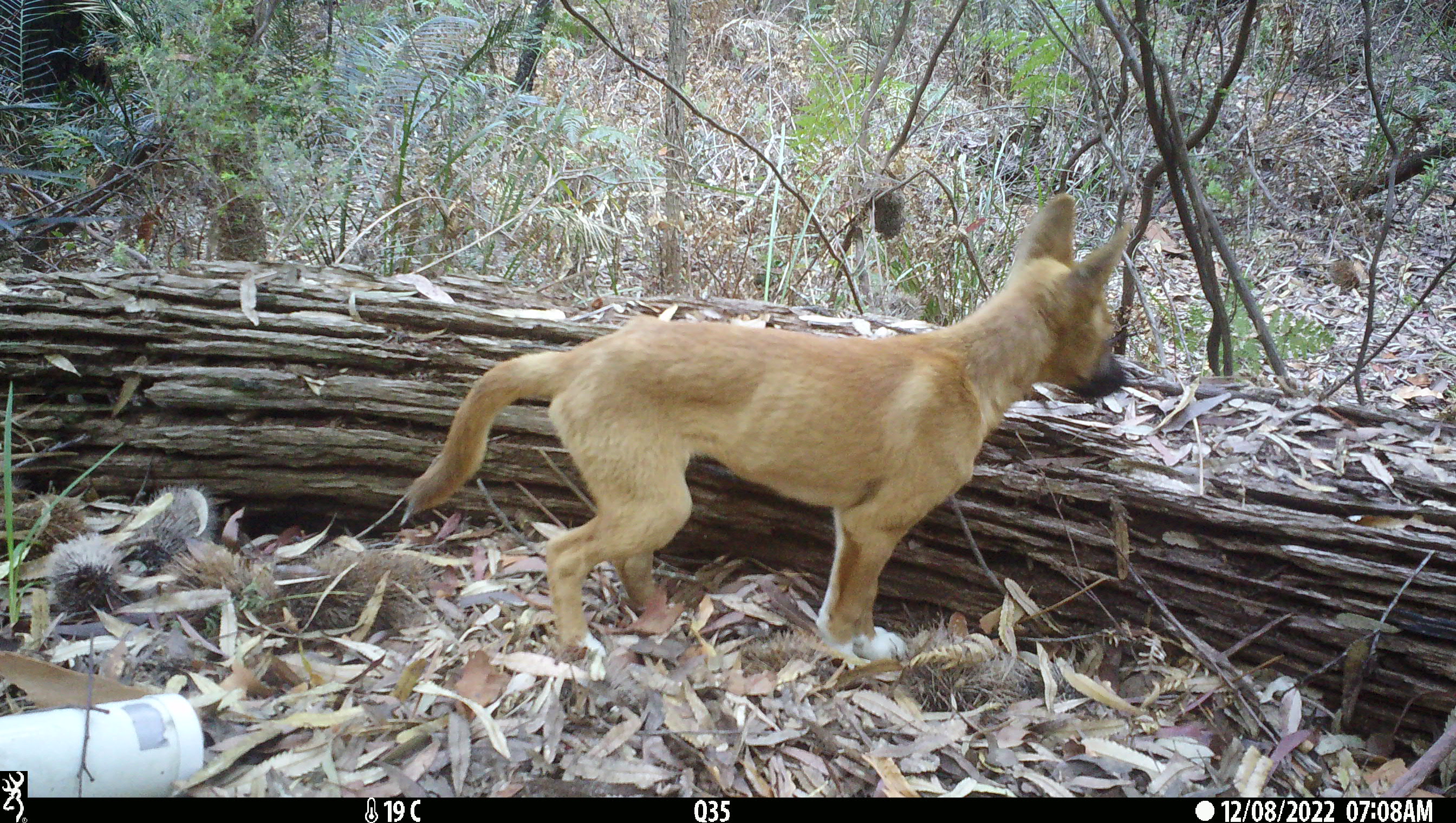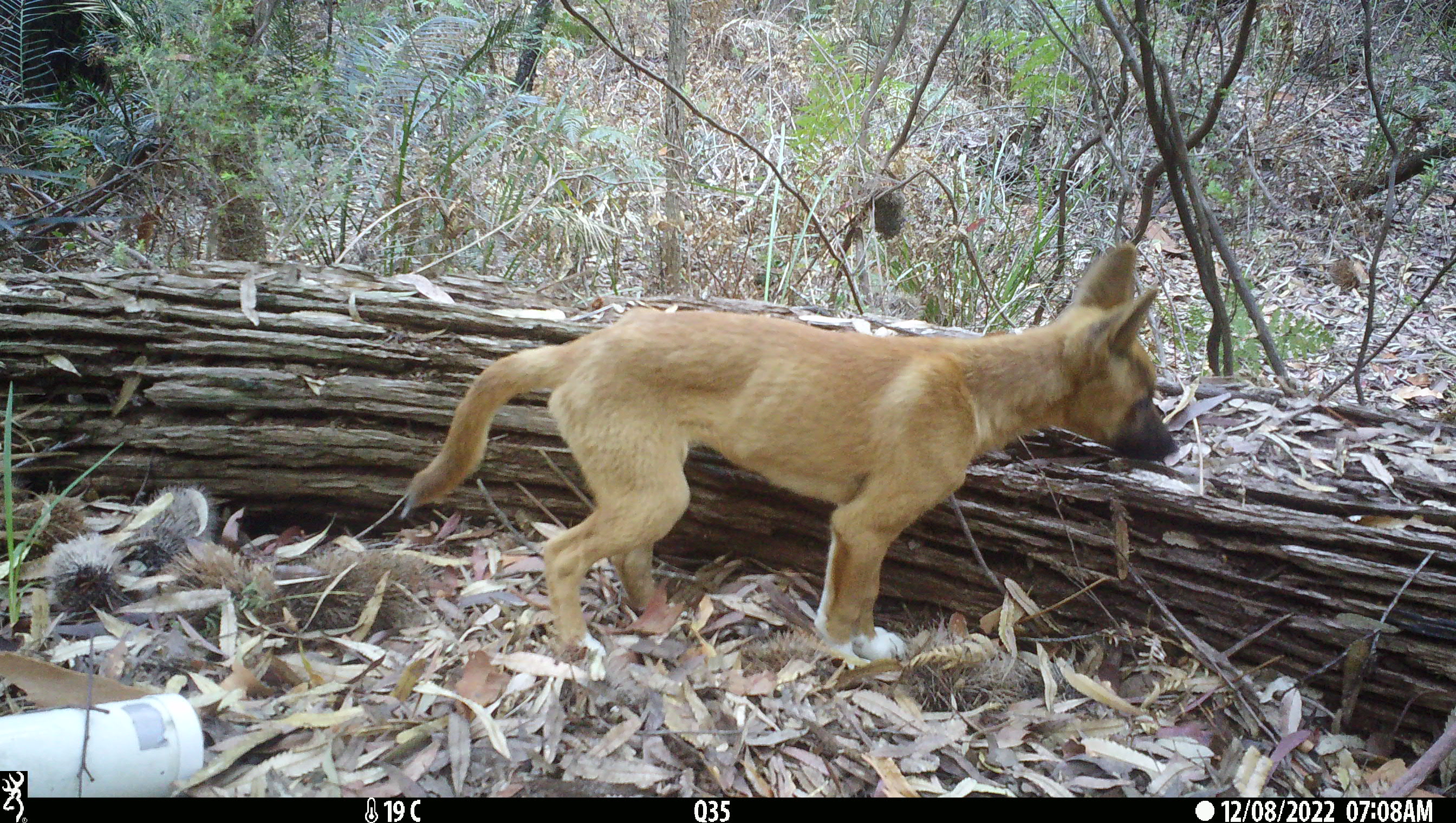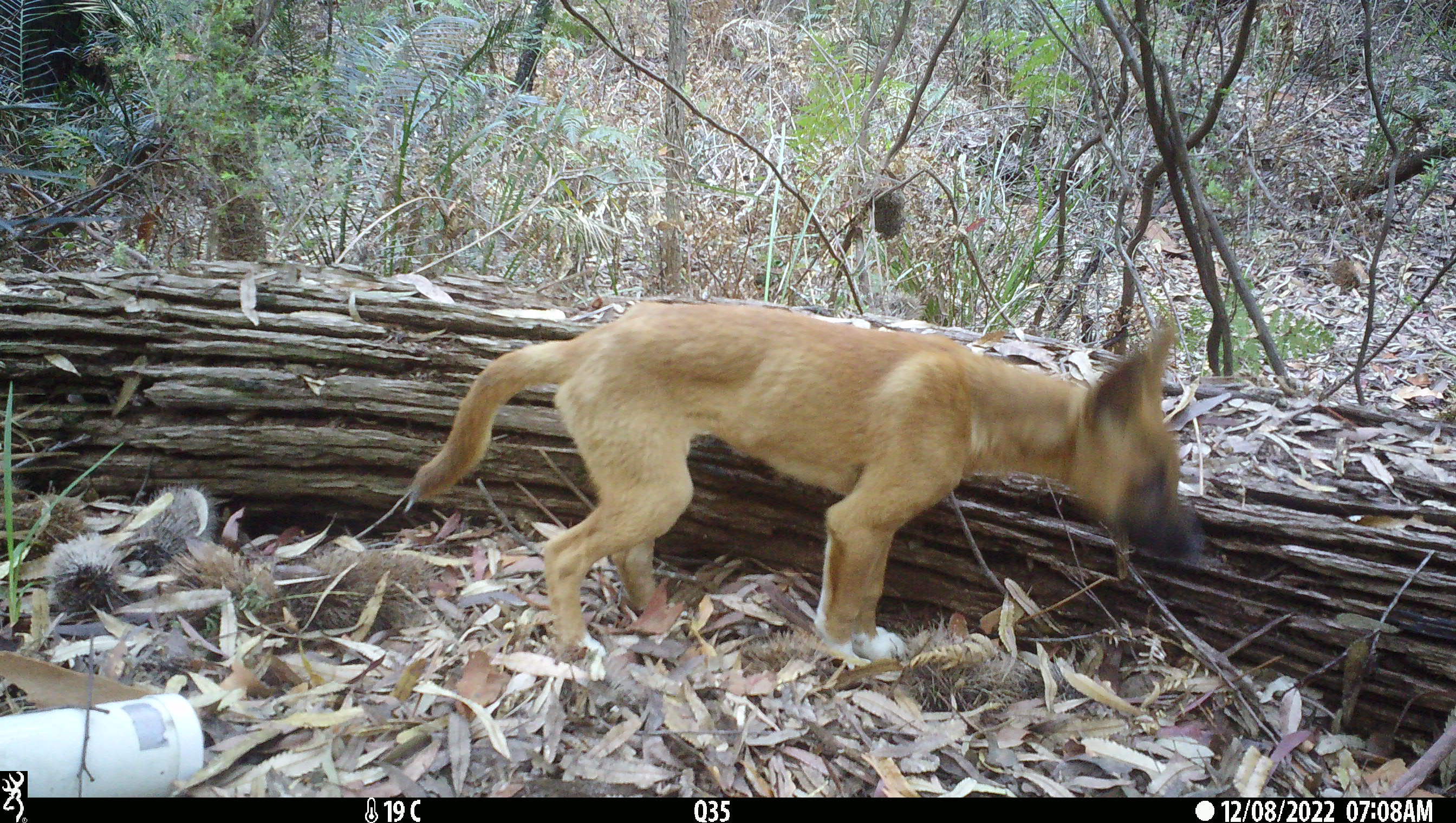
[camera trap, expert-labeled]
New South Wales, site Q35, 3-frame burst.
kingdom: Animalia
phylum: Chordata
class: Mammalia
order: Carnivora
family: Canidae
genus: Canis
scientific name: Canis familiaris dingo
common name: dingo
Dingo (Canis familiaris dingo).